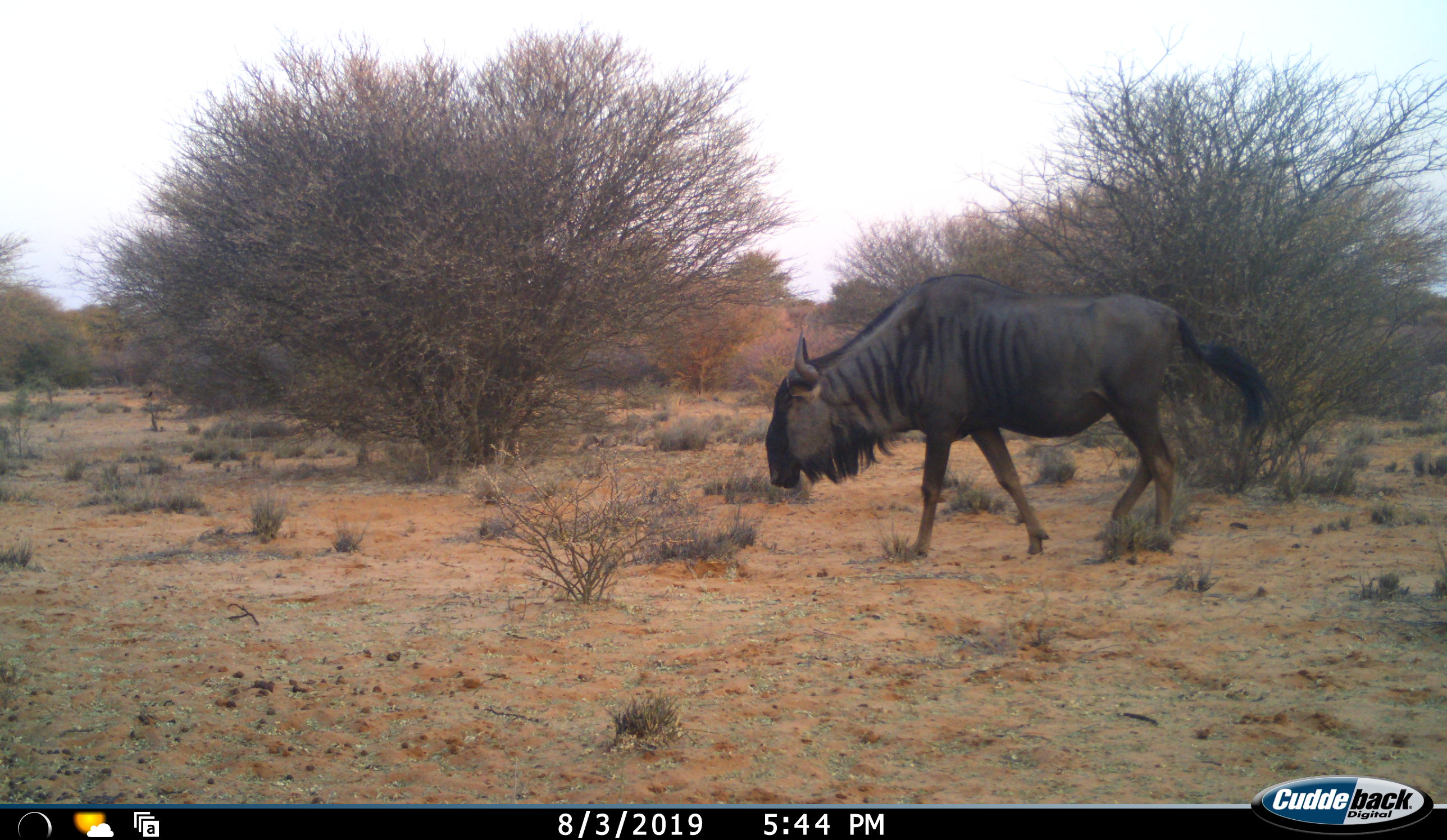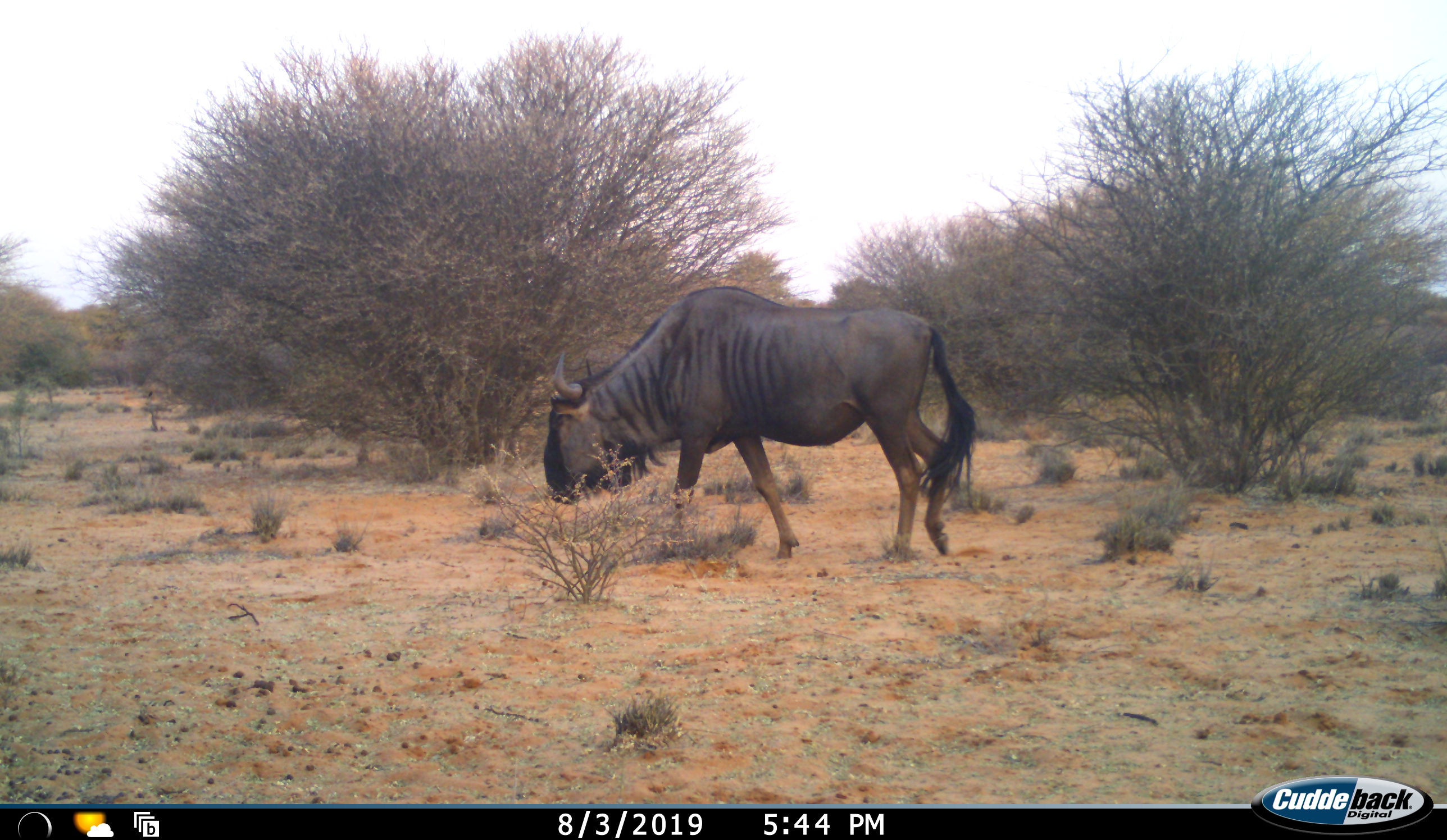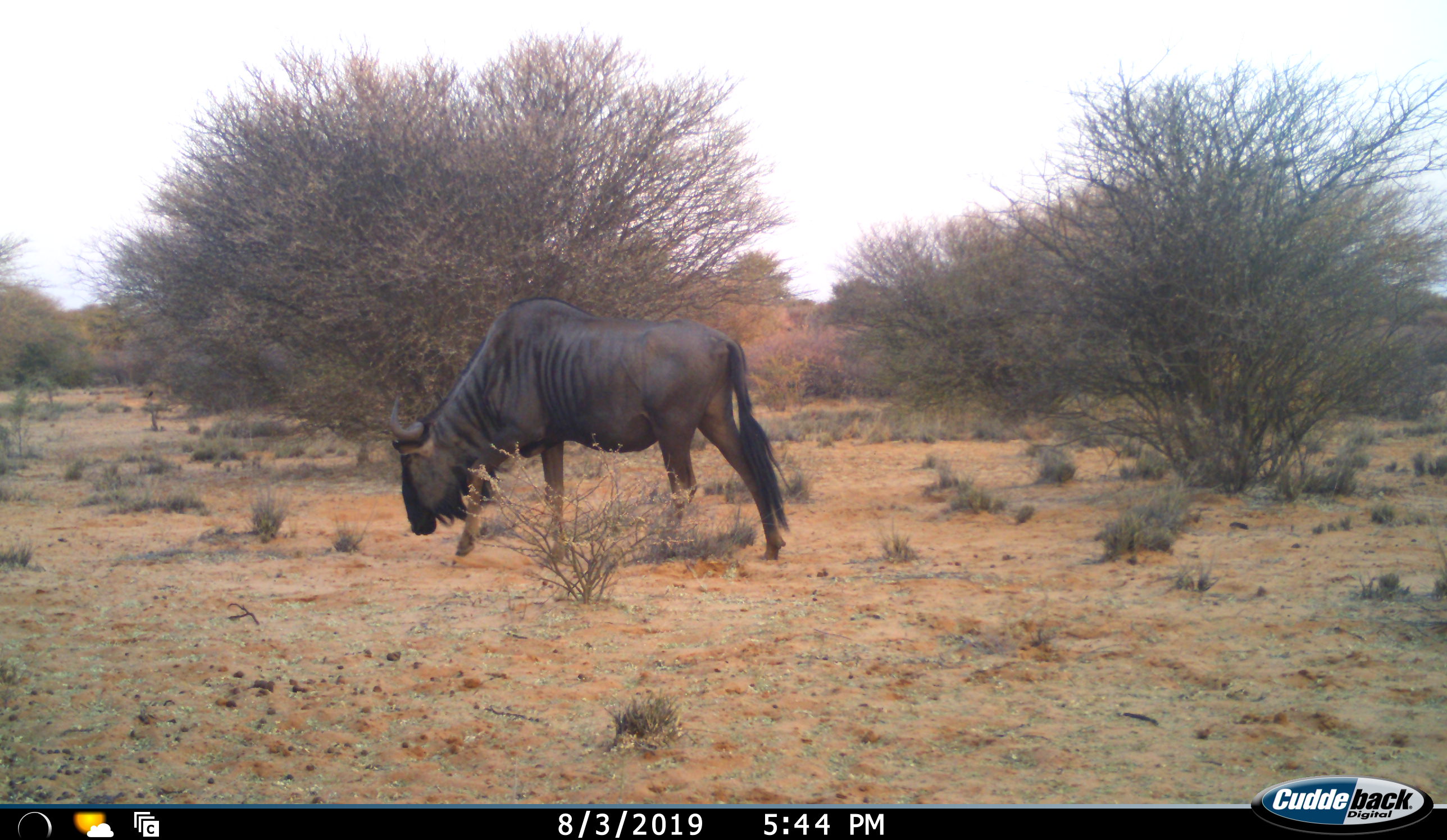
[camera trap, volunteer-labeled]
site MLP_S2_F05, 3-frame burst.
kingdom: Animalia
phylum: Chordata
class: Mammalia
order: Artiodactyla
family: Bovidae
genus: Connochaetes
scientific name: Connochaetes taurinus taurinus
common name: blue wildebeest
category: wildebeestblue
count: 1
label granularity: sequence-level